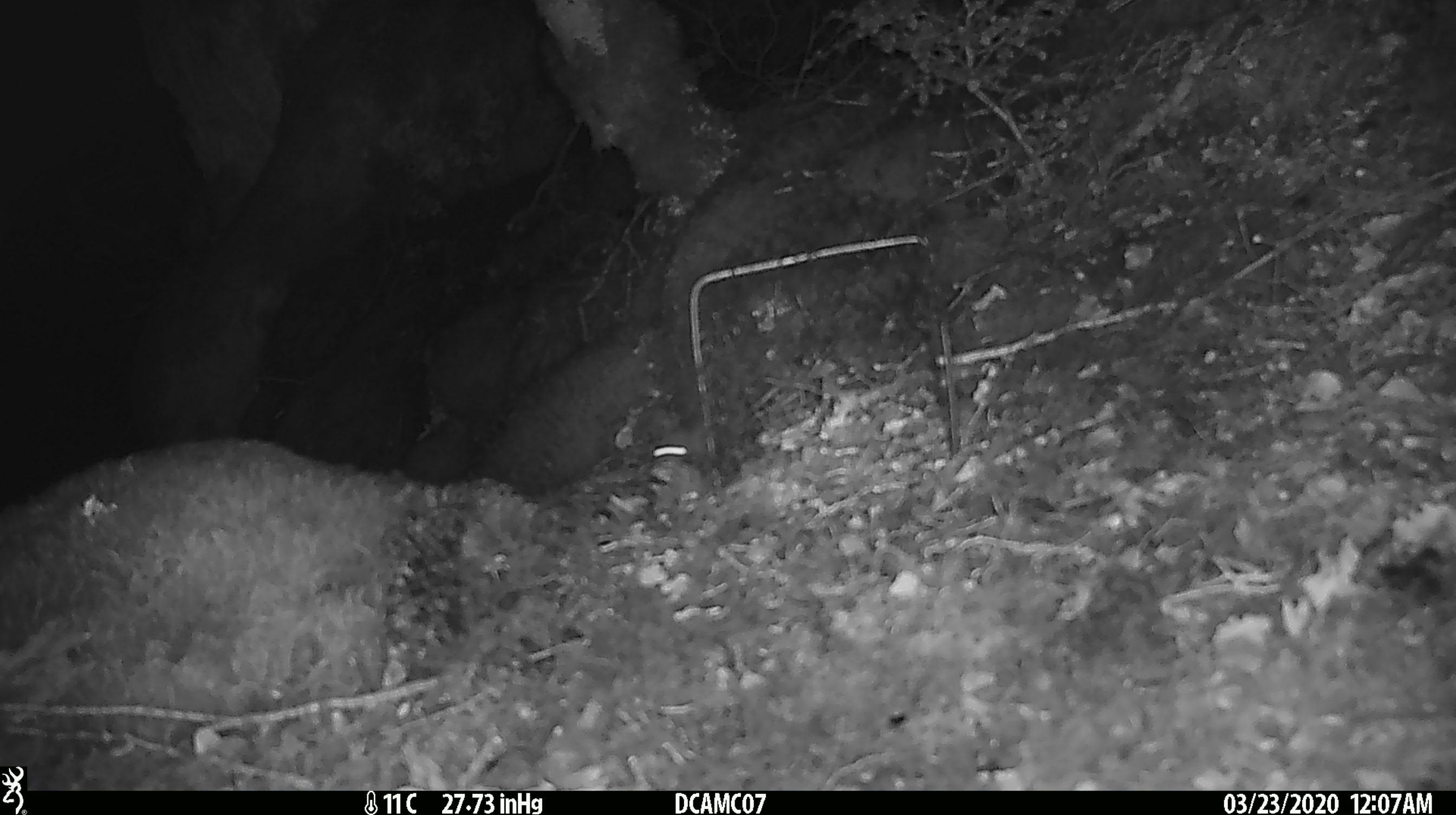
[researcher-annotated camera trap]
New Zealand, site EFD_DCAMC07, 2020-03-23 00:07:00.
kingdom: Animalia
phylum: Chordata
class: Mammalia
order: Rodentia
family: Muridae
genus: Mus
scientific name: Mus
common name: mouse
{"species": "mouse (Mus)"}